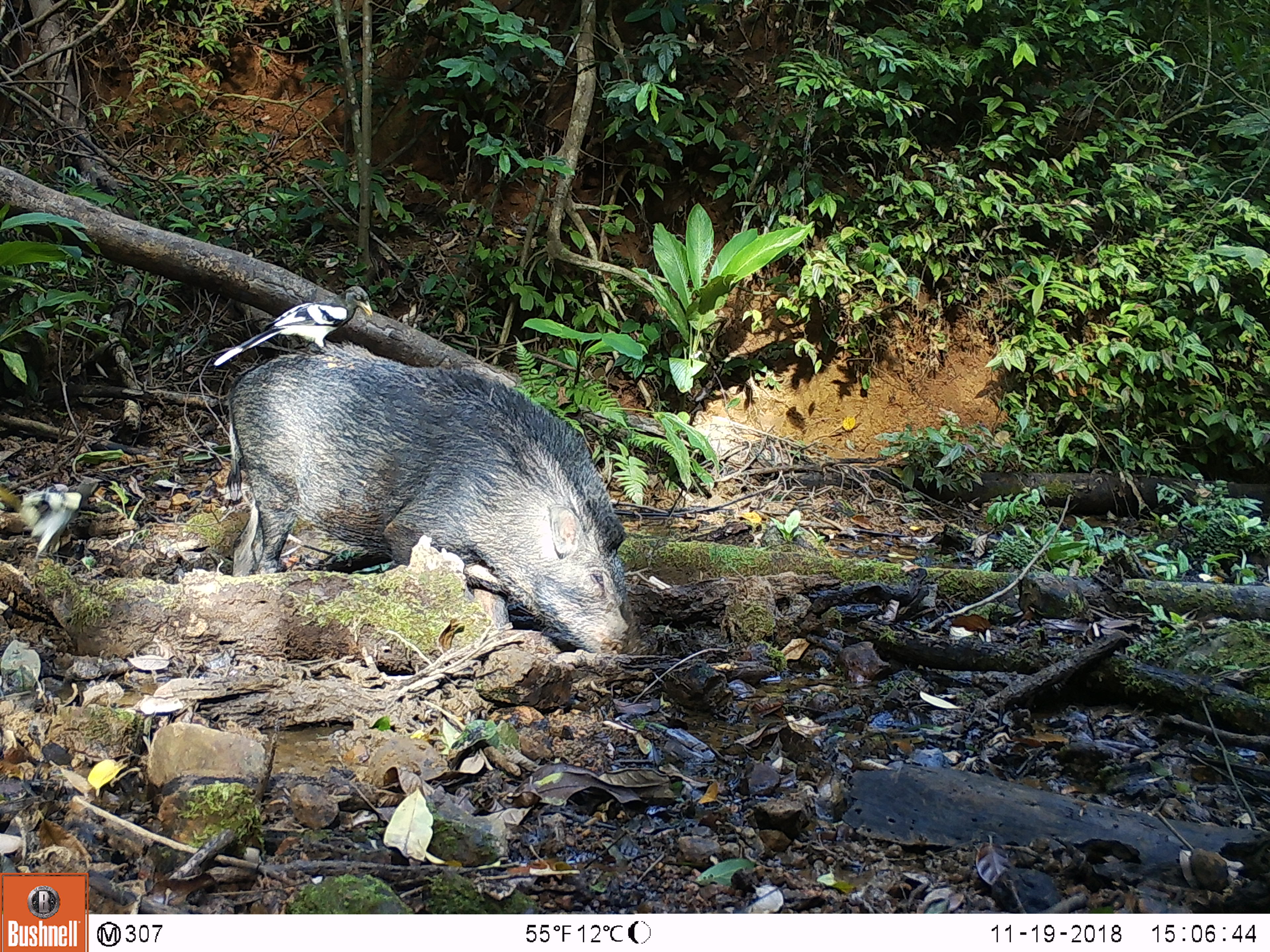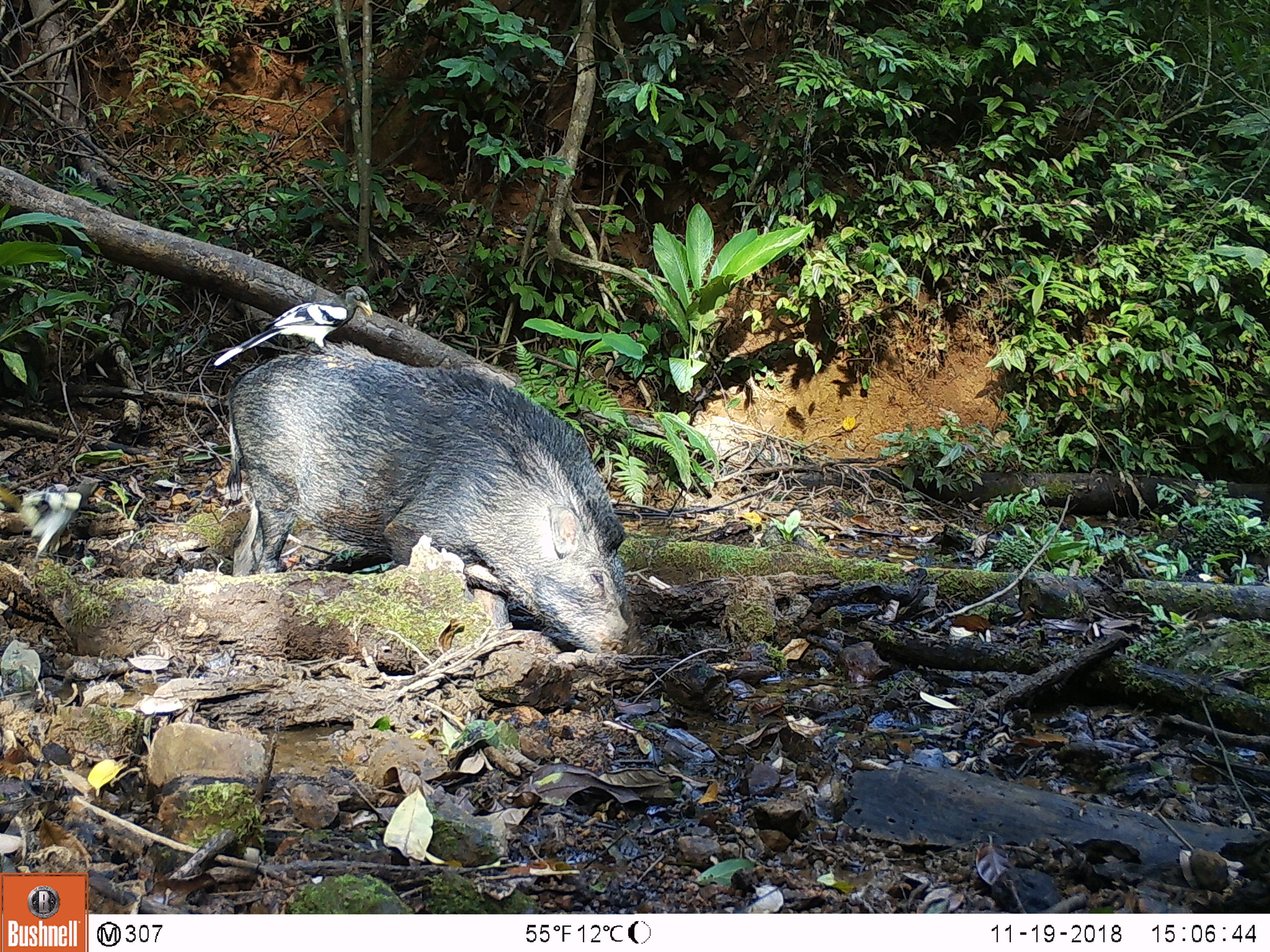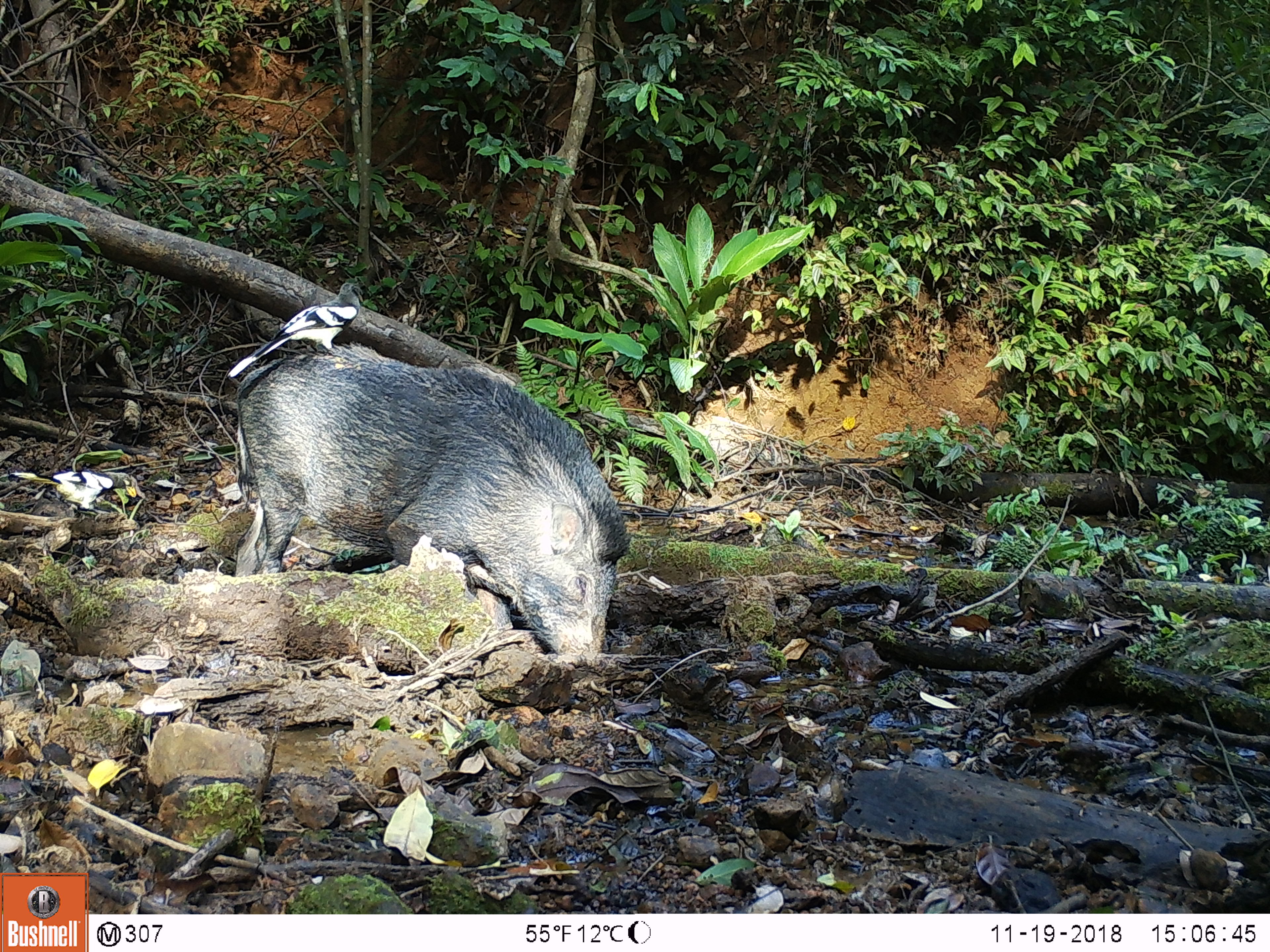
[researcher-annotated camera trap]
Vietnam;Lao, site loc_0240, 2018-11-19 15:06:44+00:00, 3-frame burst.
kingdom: Animalia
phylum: Chordata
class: Aves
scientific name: Aves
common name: bird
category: unidentified bird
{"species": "unidentified bird (bird) (Aves)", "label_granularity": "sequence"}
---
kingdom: Animalia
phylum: Chordata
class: Mammalia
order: Artiodactyla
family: Suidae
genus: Sus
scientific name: Sus scrofa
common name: eurasian wild pig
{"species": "eurasian wild pig (Sus scrofa)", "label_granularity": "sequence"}